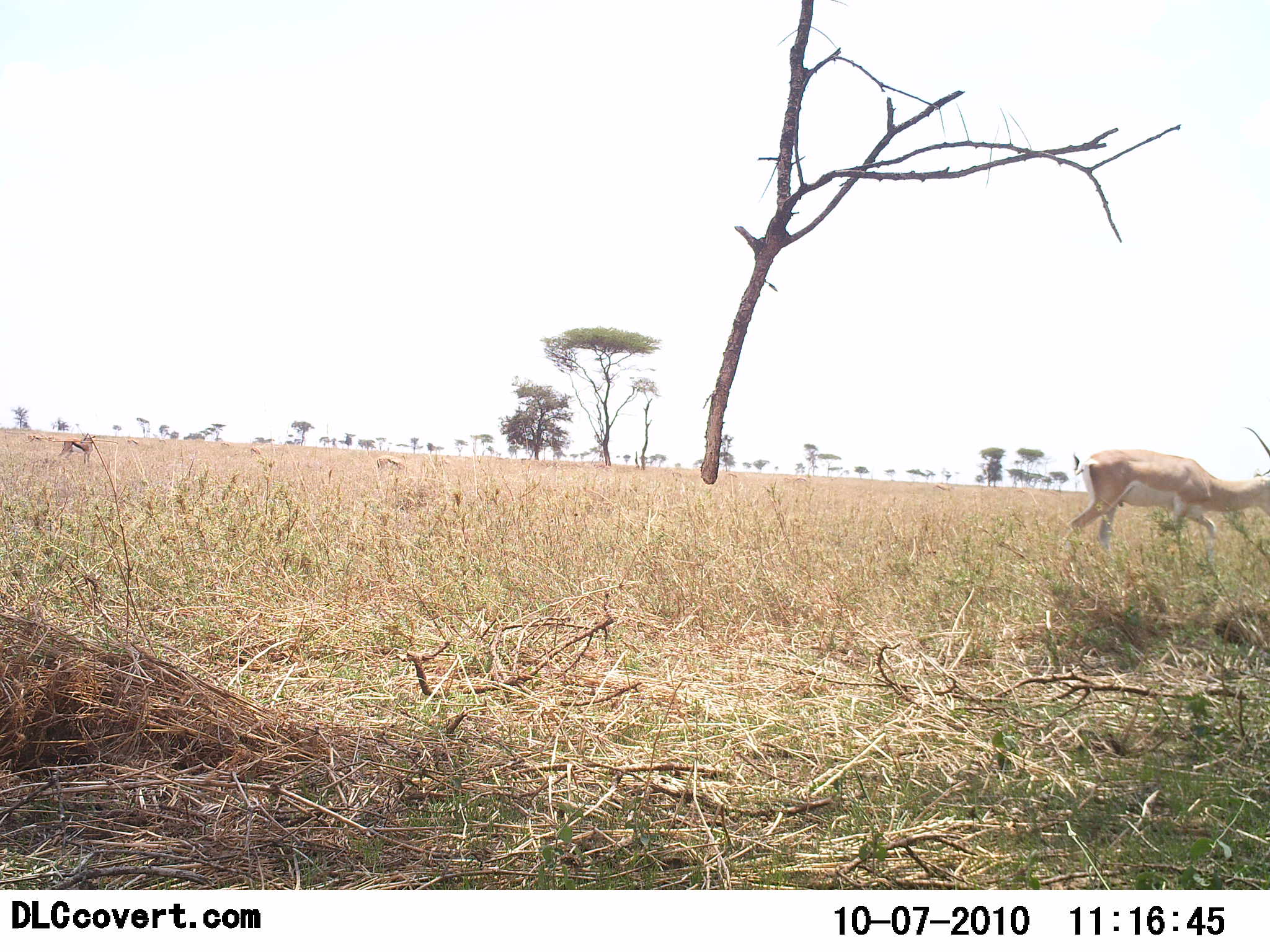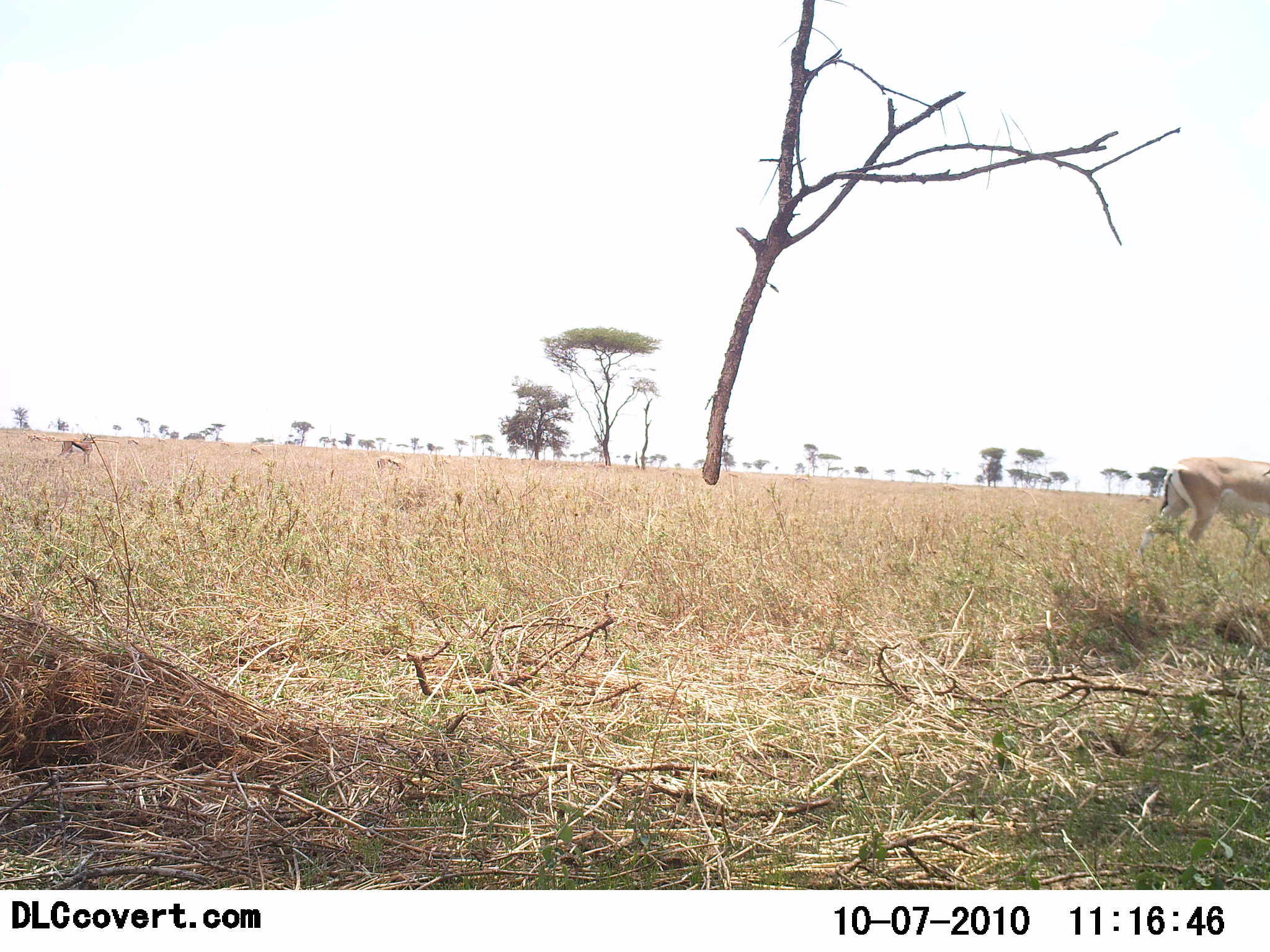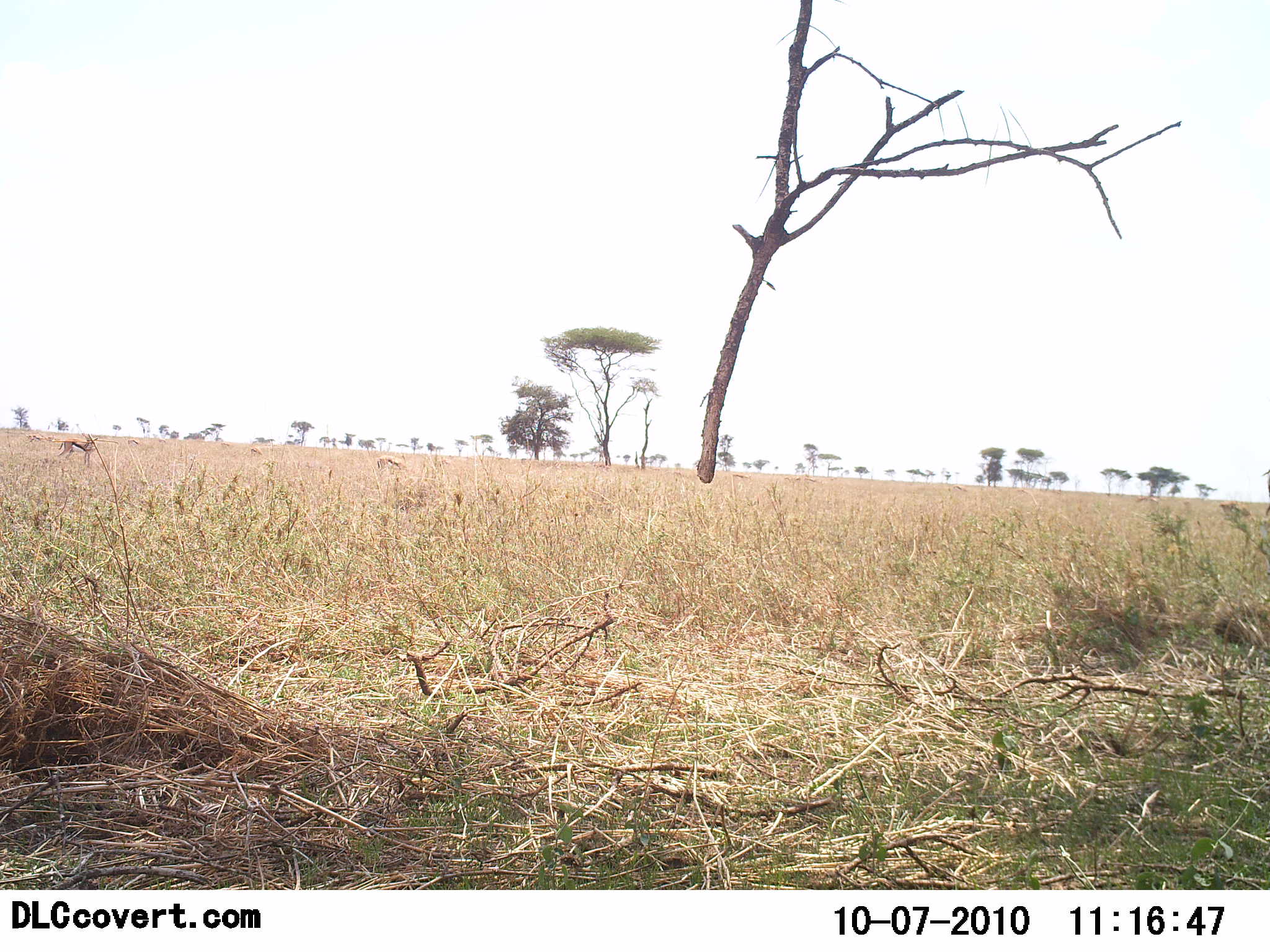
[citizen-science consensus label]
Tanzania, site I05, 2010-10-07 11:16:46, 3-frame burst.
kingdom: Animalia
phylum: Chordata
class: Mammalia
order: Artiodactyla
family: Bovidae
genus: Nanger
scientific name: Nanger granti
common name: grant's gazelle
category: gazellegrants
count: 1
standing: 14%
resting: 0%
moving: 93%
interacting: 0%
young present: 0%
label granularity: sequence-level